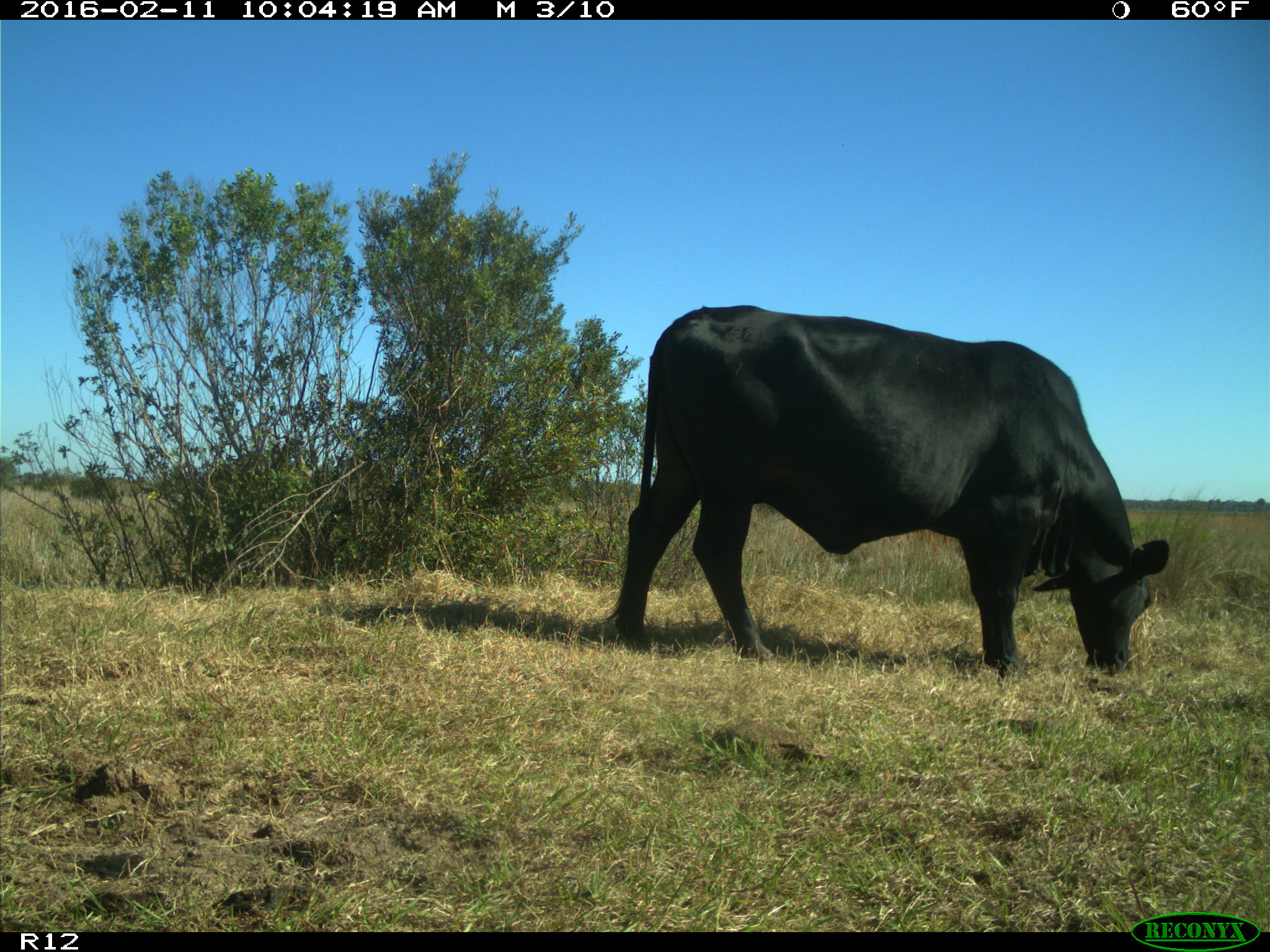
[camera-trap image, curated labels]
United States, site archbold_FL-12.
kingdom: Animalia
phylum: Chordata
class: Mammalia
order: Artiodactyla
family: Bovidae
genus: Bos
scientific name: Bos taurus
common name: domestic cow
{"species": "Bos taurus (domestic cow)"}